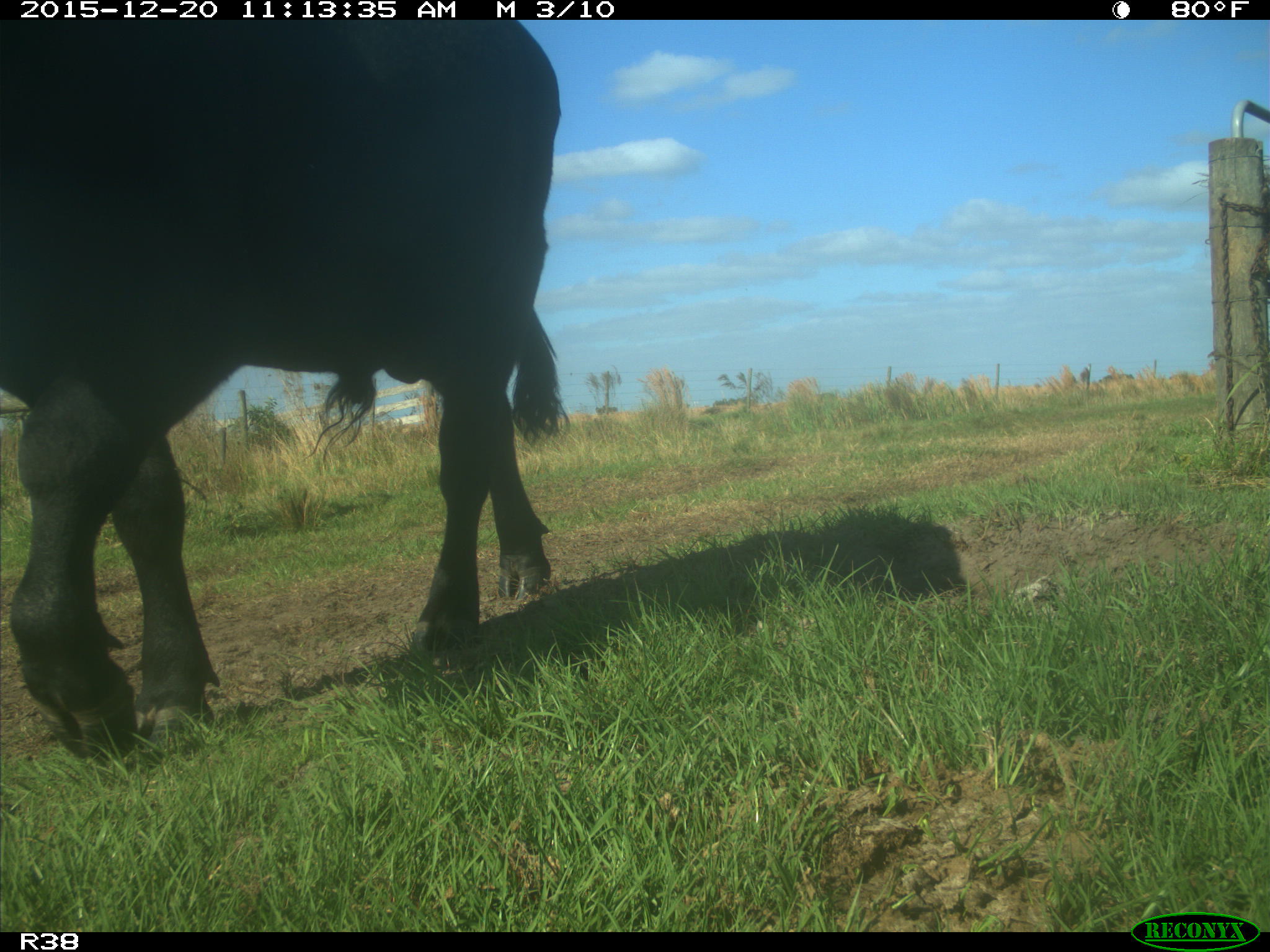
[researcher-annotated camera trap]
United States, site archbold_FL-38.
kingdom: Animalia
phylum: Chordata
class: Mammalia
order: Artiodactyla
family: Bovidae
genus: Bos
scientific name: Bos taurus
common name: domestic cow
Bos taurus (domestic cow).